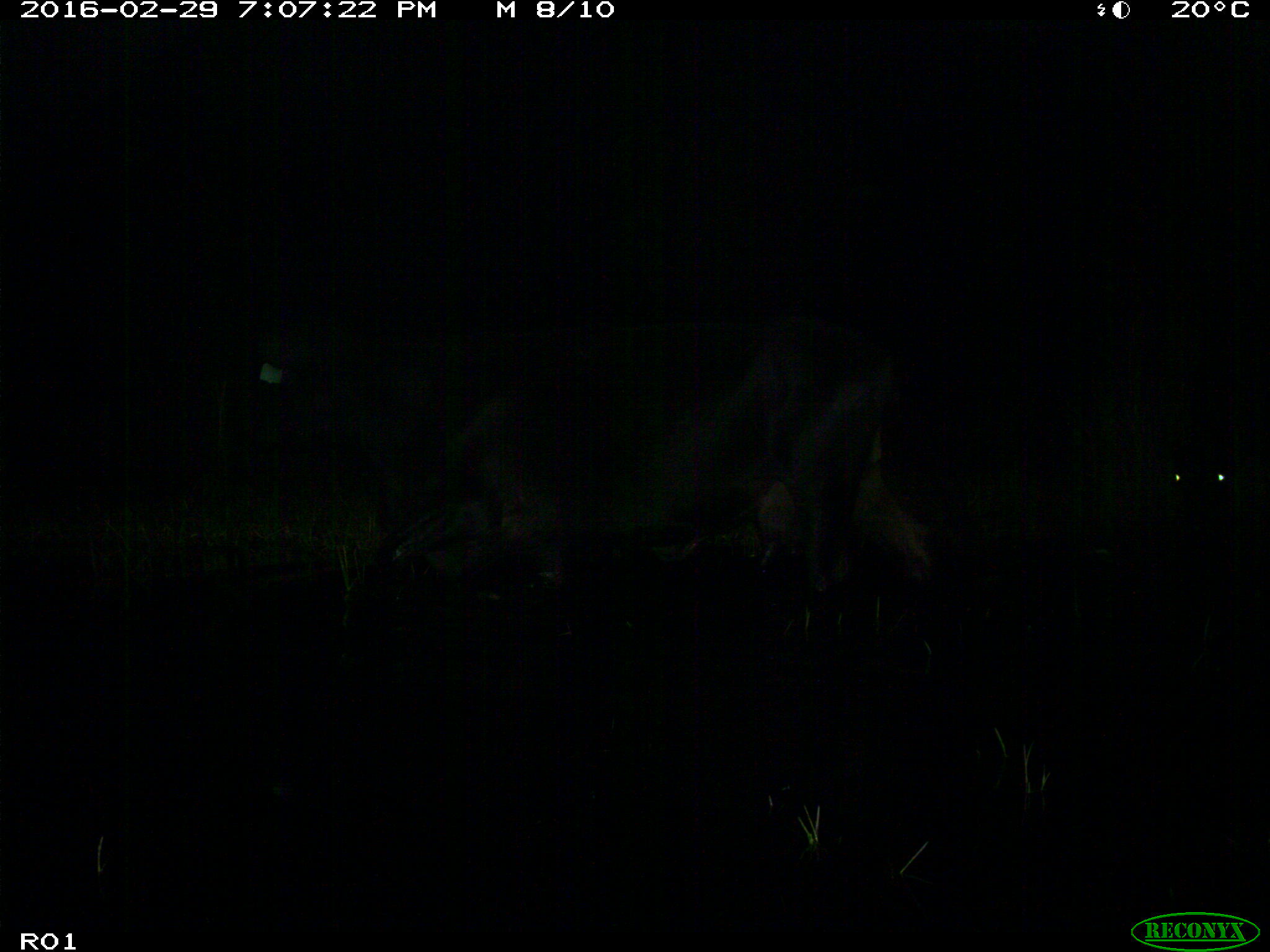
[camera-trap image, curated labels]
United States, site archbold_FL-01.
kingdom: Animalia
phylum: Chordata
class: Mammalia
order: Artiodactyla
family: Bovidae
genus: Bos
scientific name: Bos taurus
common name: domestic cow